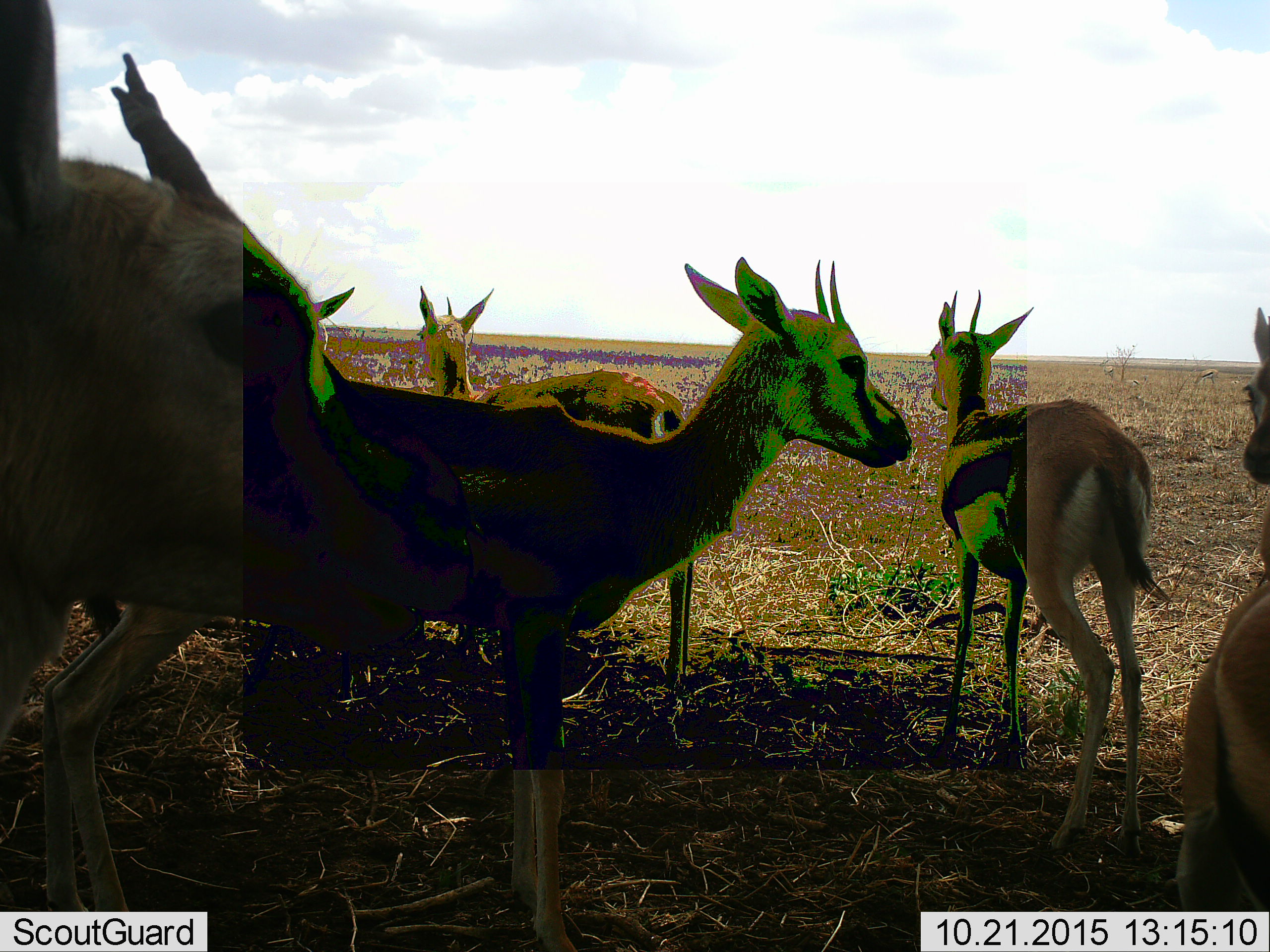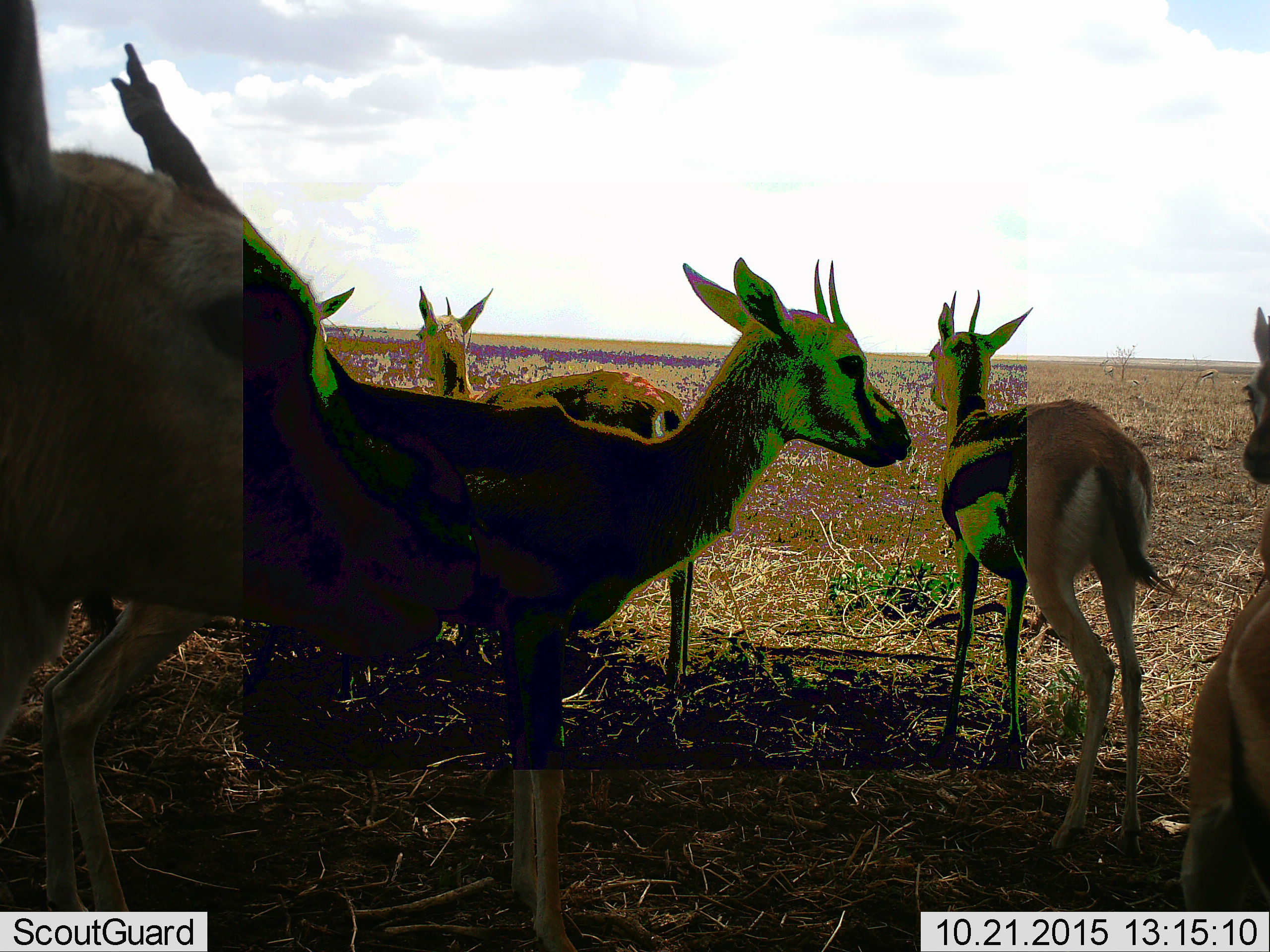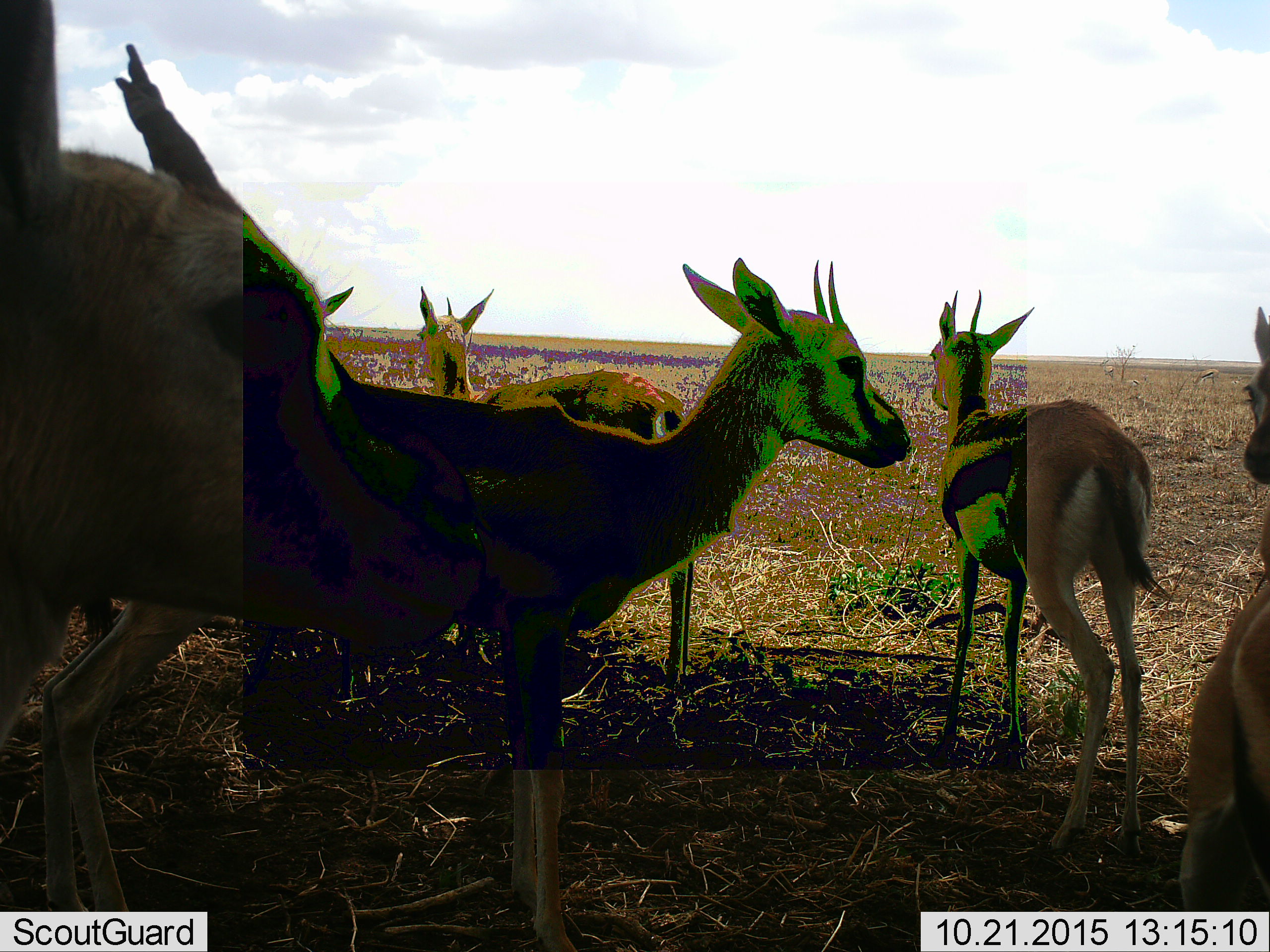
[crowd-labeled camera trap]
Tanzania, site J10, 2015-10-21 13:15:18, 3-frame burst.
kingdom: Animalia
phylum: Chordata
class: Mammalia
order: Artiodactyla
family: Bovidae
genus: Eudorcas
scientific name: Eudorcas thomsonii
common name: thomson's gazelle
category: gazellethomsons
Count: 7.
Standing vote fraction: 100%.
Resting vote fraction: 0%.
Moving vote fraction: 0%.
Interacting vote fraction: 17%.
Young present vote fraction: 17%.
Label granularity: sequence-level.